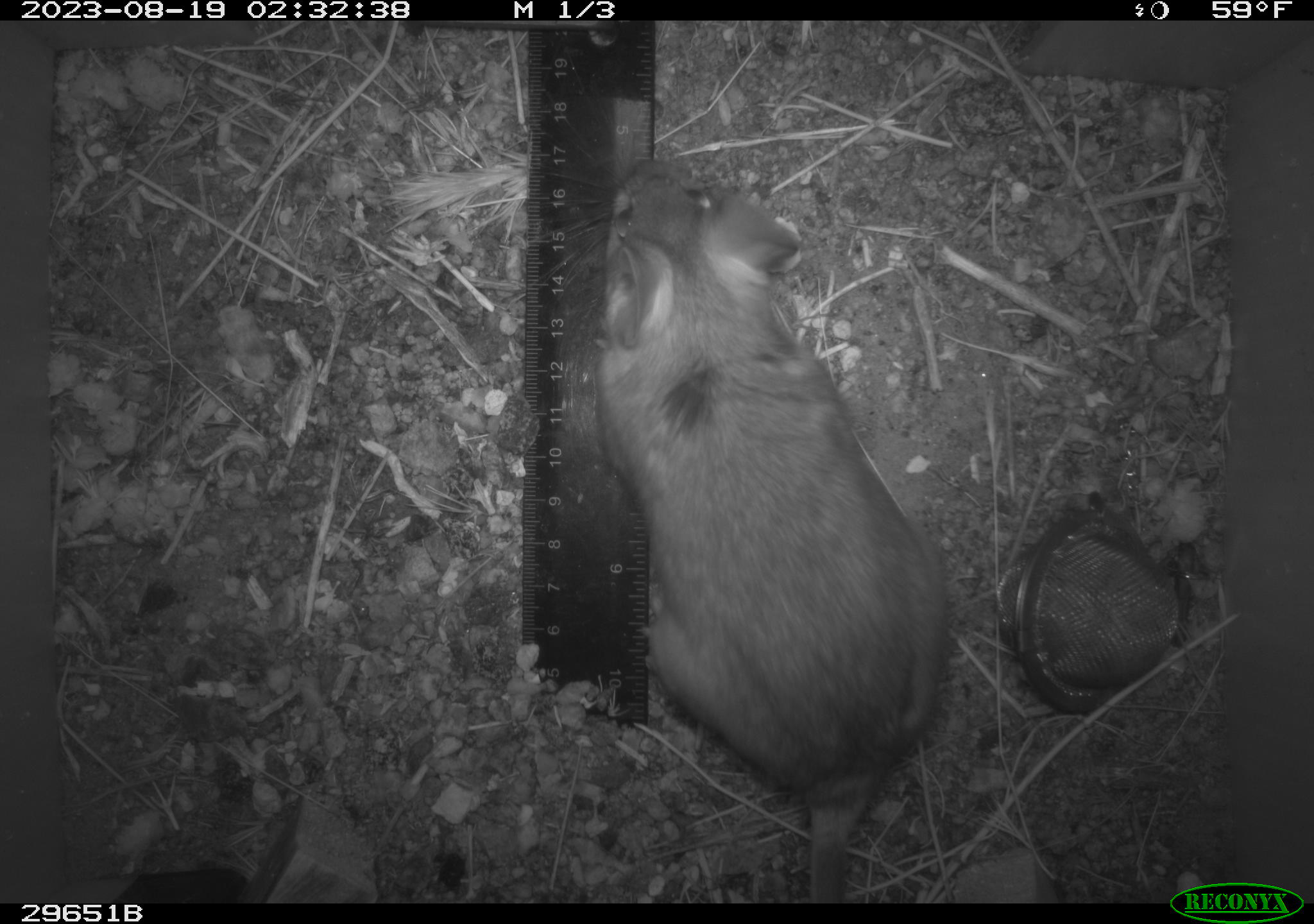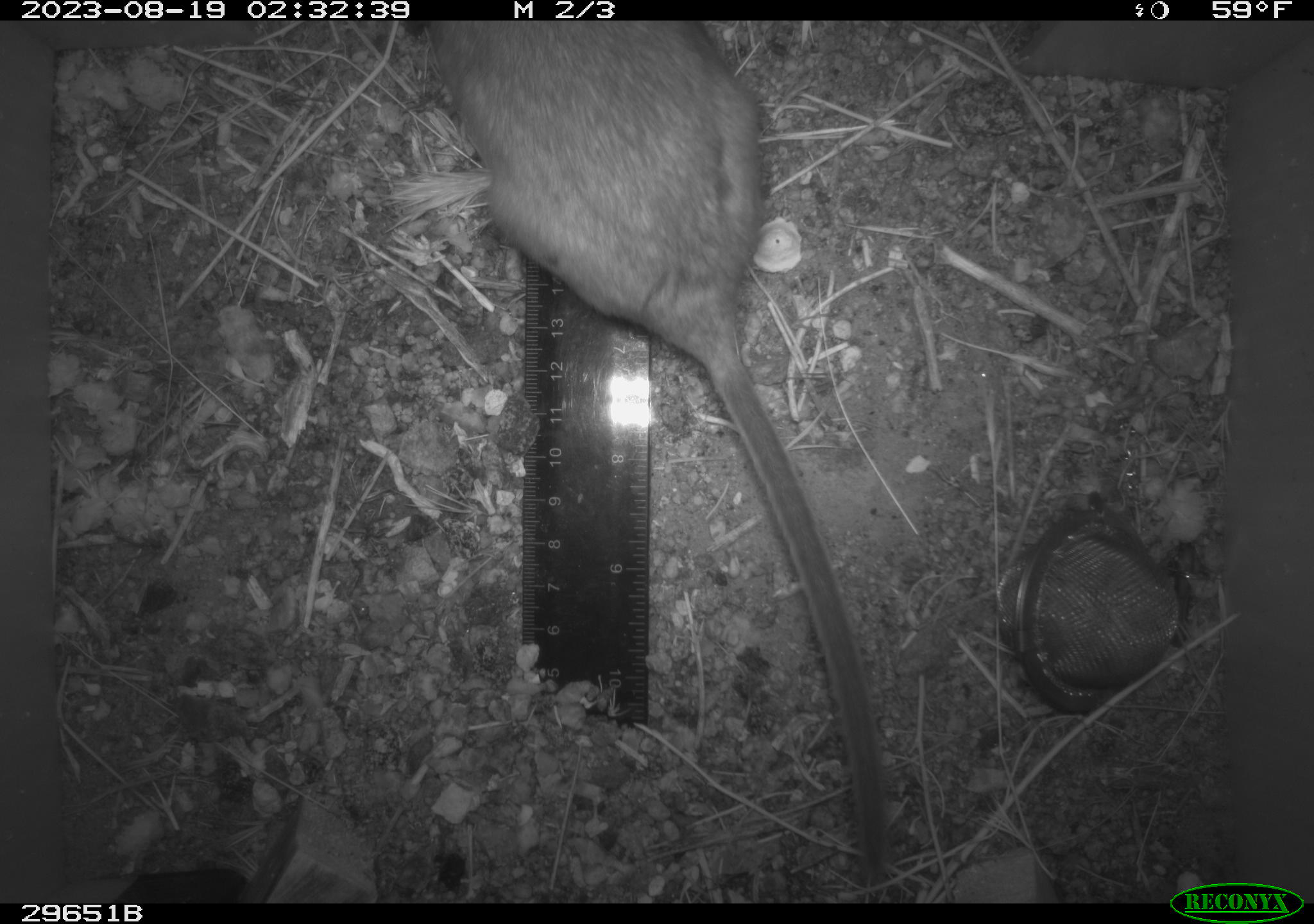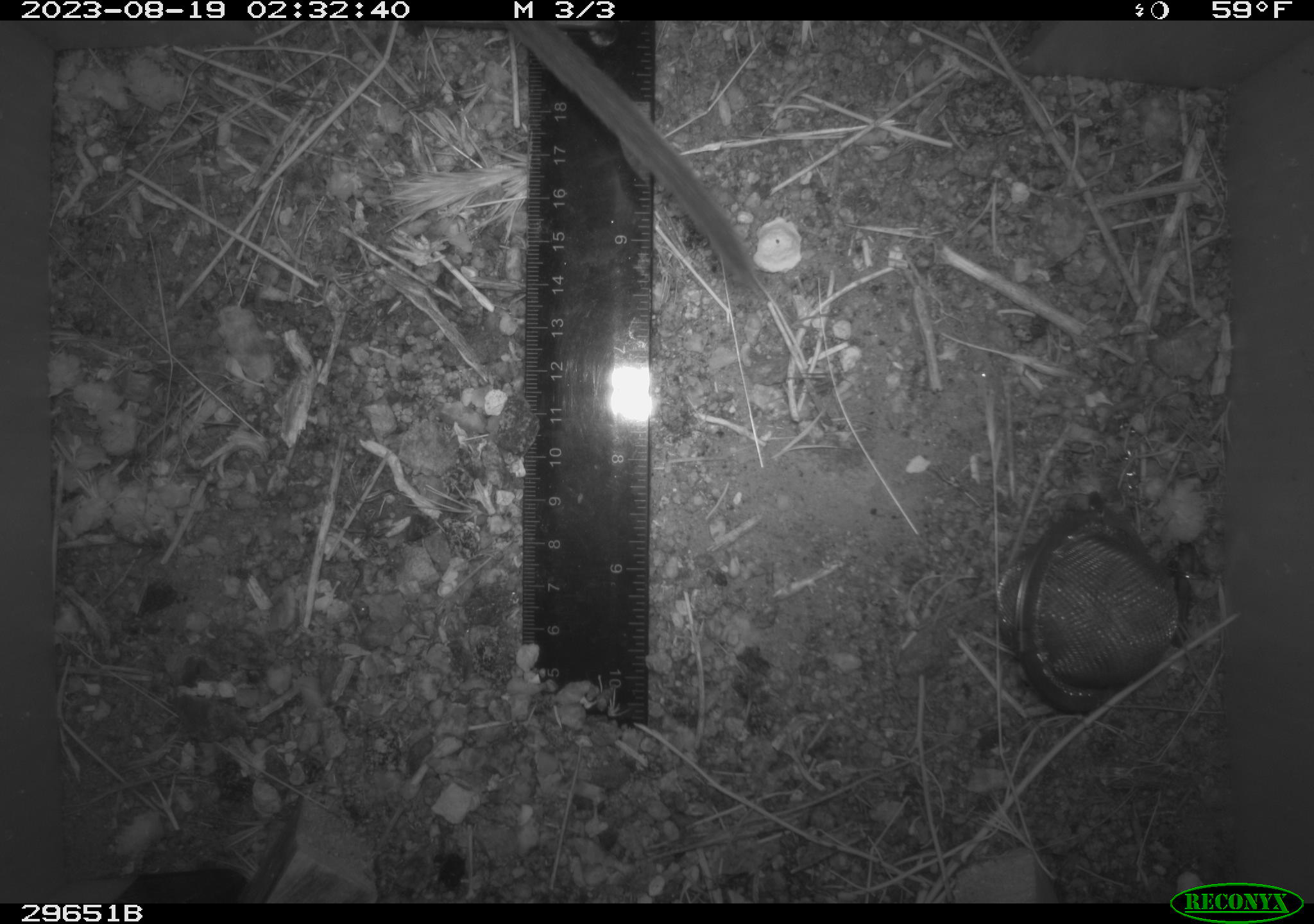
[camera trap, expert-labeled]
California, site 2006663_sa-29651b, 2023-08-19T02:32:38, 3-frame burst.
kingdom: Animalia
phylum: Chordata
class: Mammalia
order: Rodentia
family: Cricetidae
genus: Neotoma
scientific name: Neotoma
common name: pack rat or woodrat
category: neotoma species